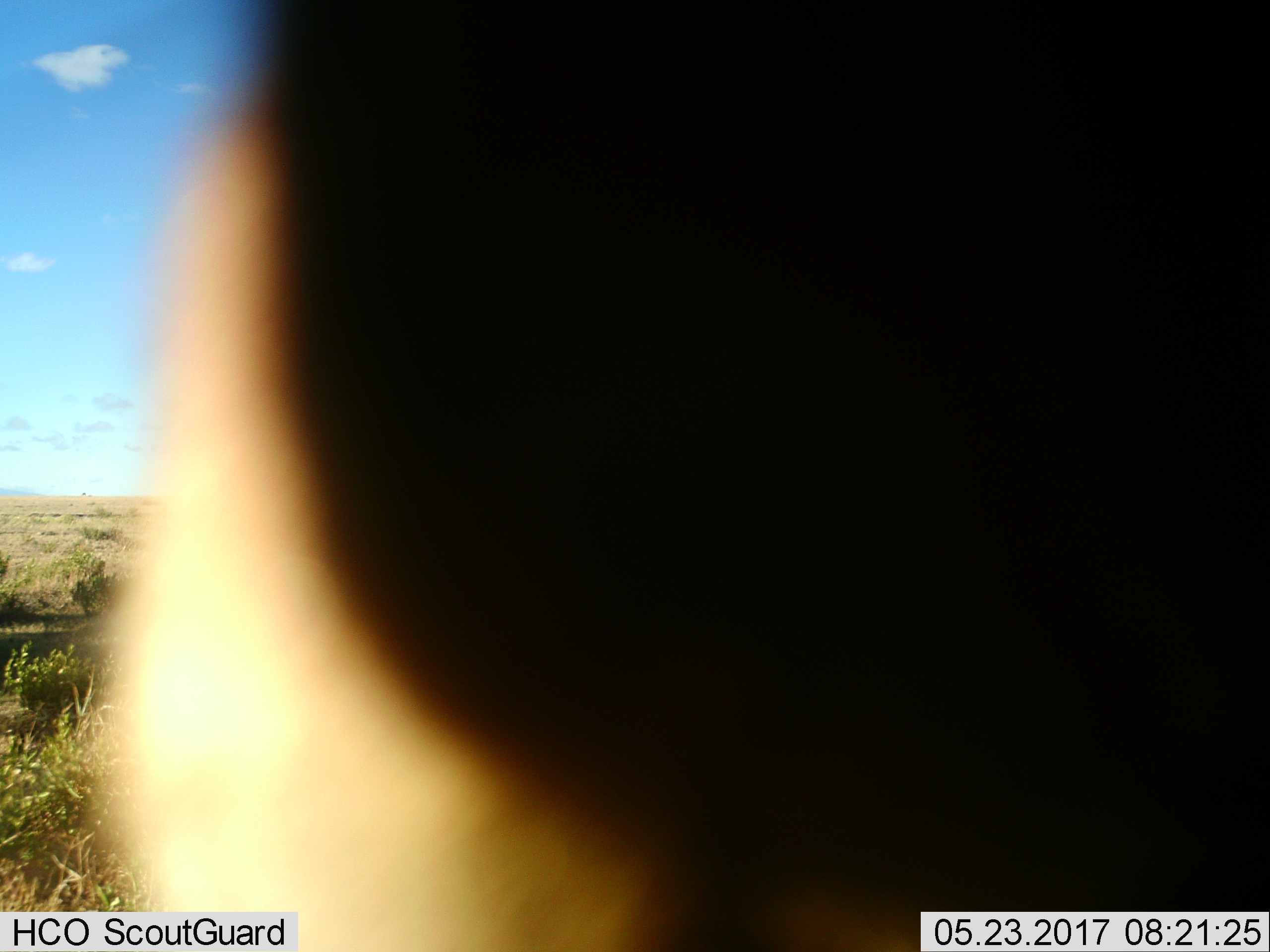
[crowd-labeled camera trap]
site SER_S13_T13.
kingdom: Animalia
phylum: Chordata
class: Mammalia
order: Artiodactyla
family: Bovidae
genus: Connochaetes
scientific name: Connochaetes taurinus taurinus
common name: blue wildebeest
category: wildebeestblue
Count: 1.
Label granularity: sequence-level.